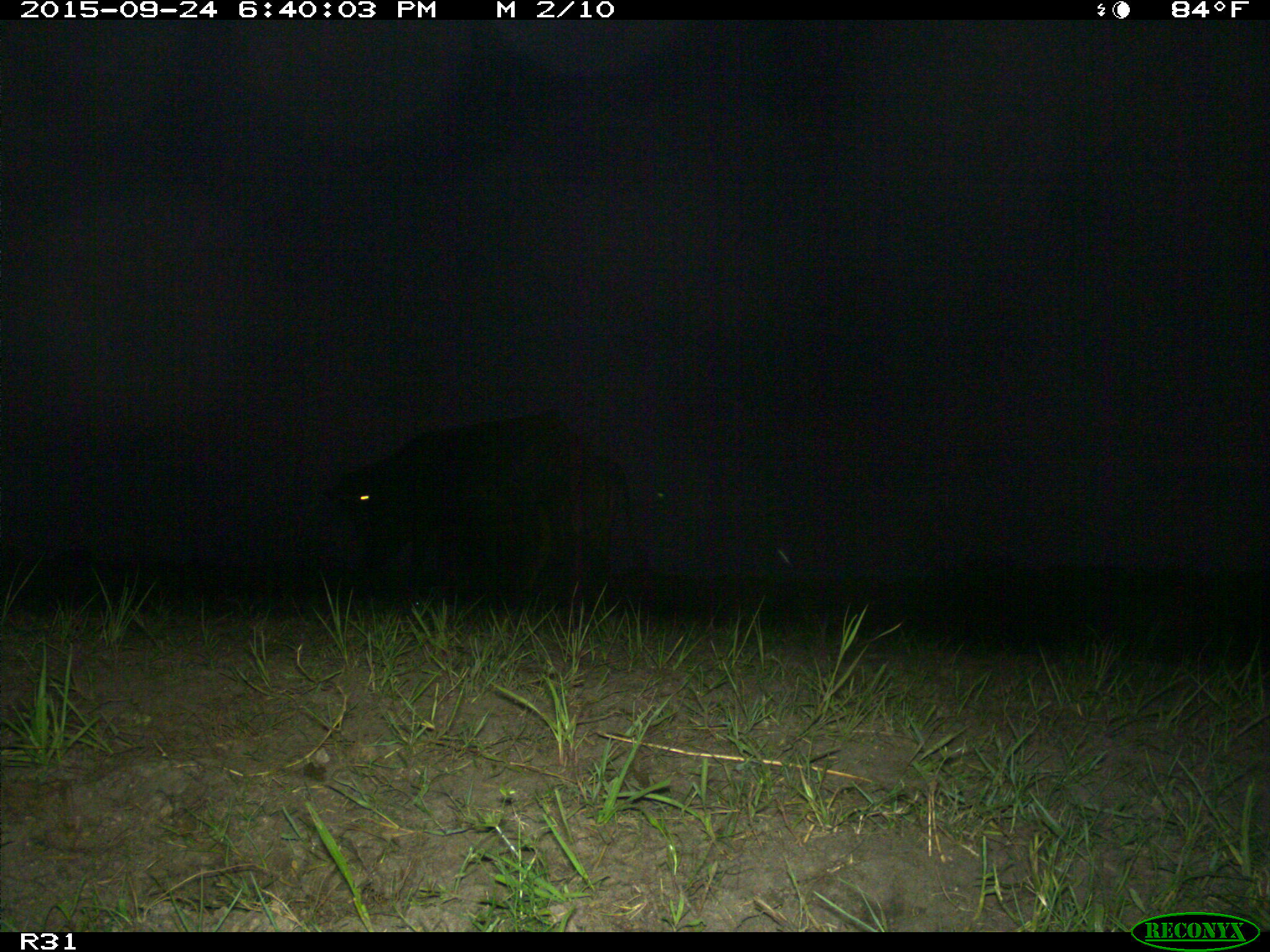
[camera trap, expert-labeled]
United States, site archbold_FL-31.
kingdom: Animalia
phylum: Chordata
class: Mammalia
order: Artiodactyla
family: Bovidae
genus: Bos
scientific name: Bos taurus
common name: domestic cow